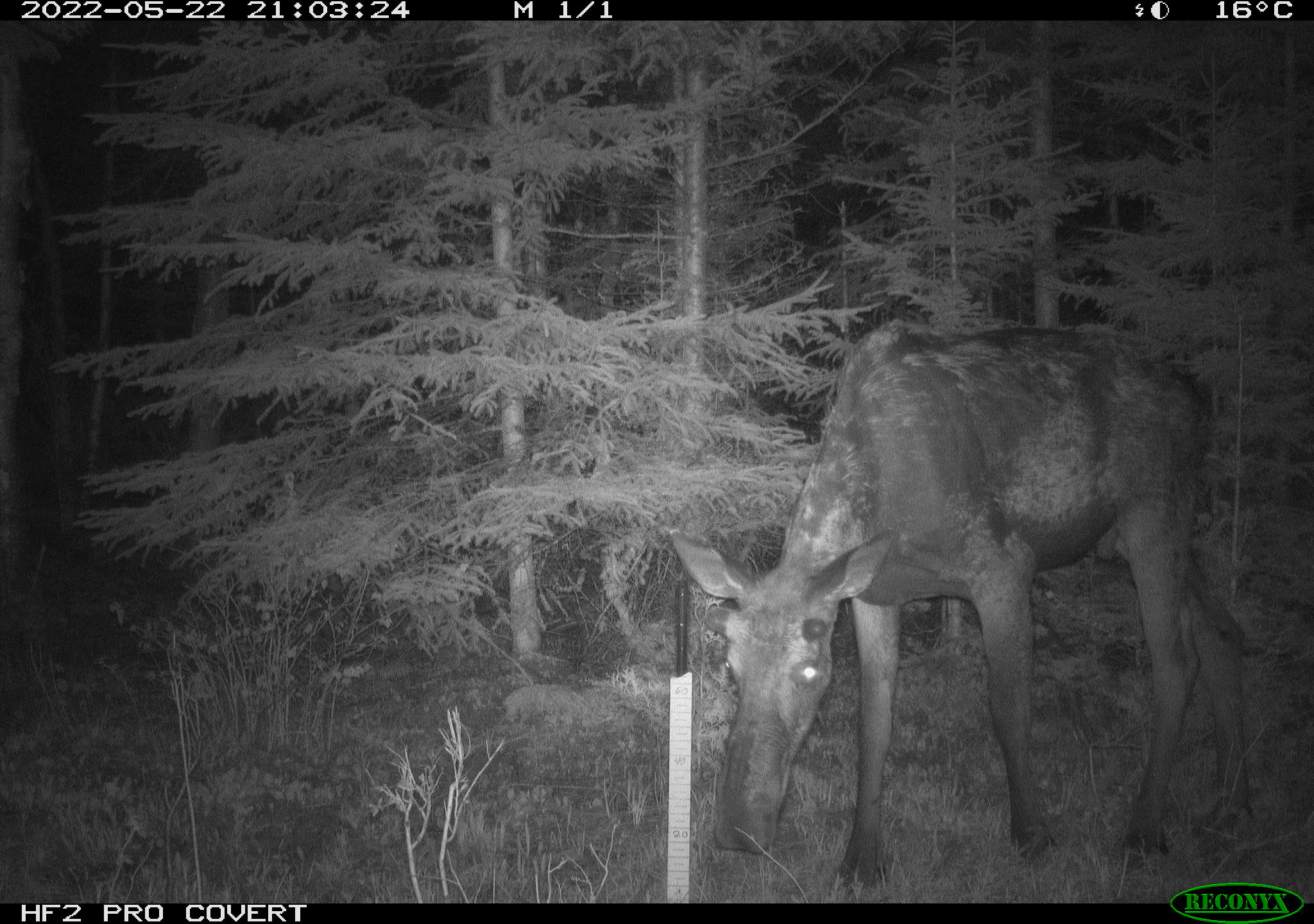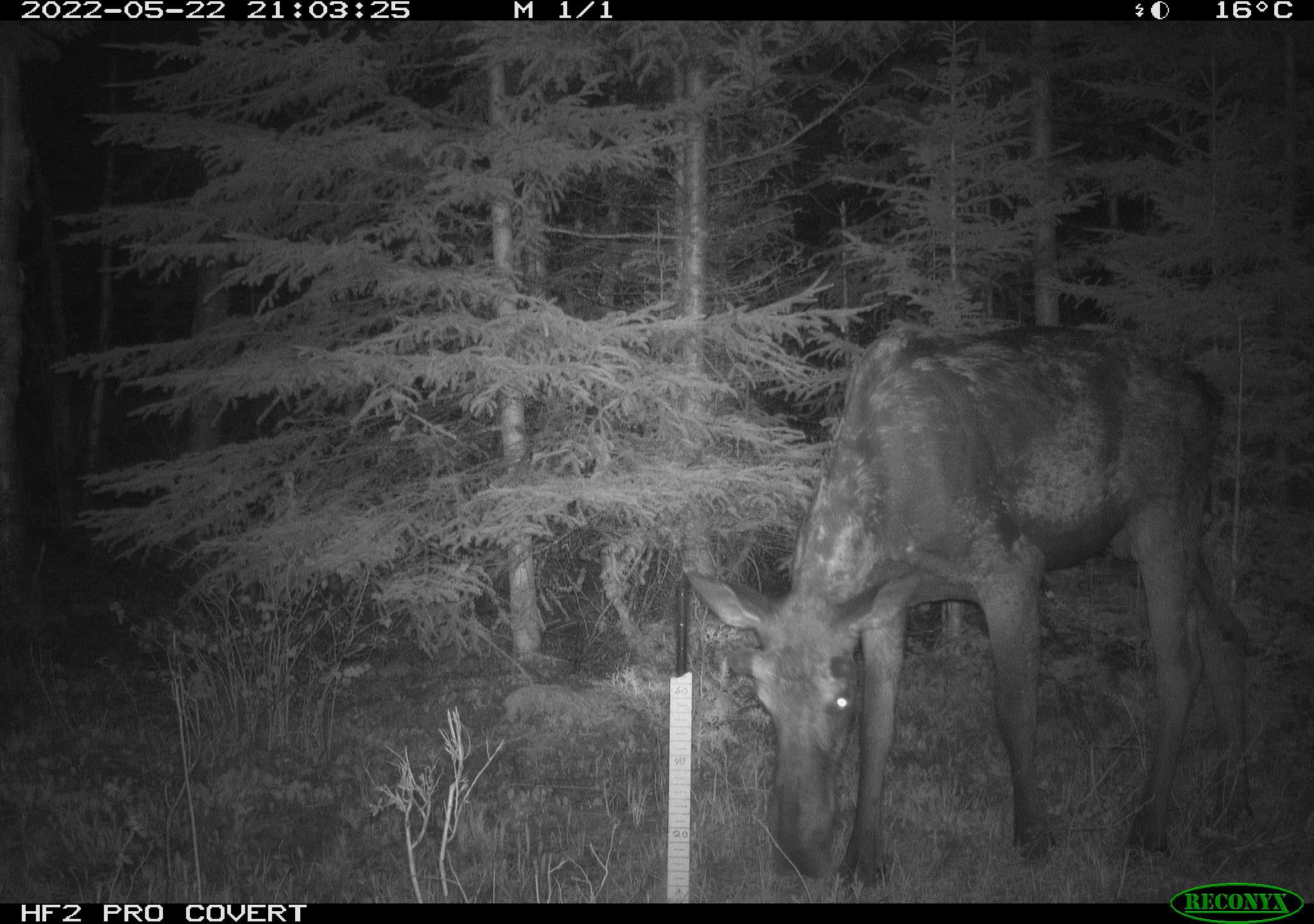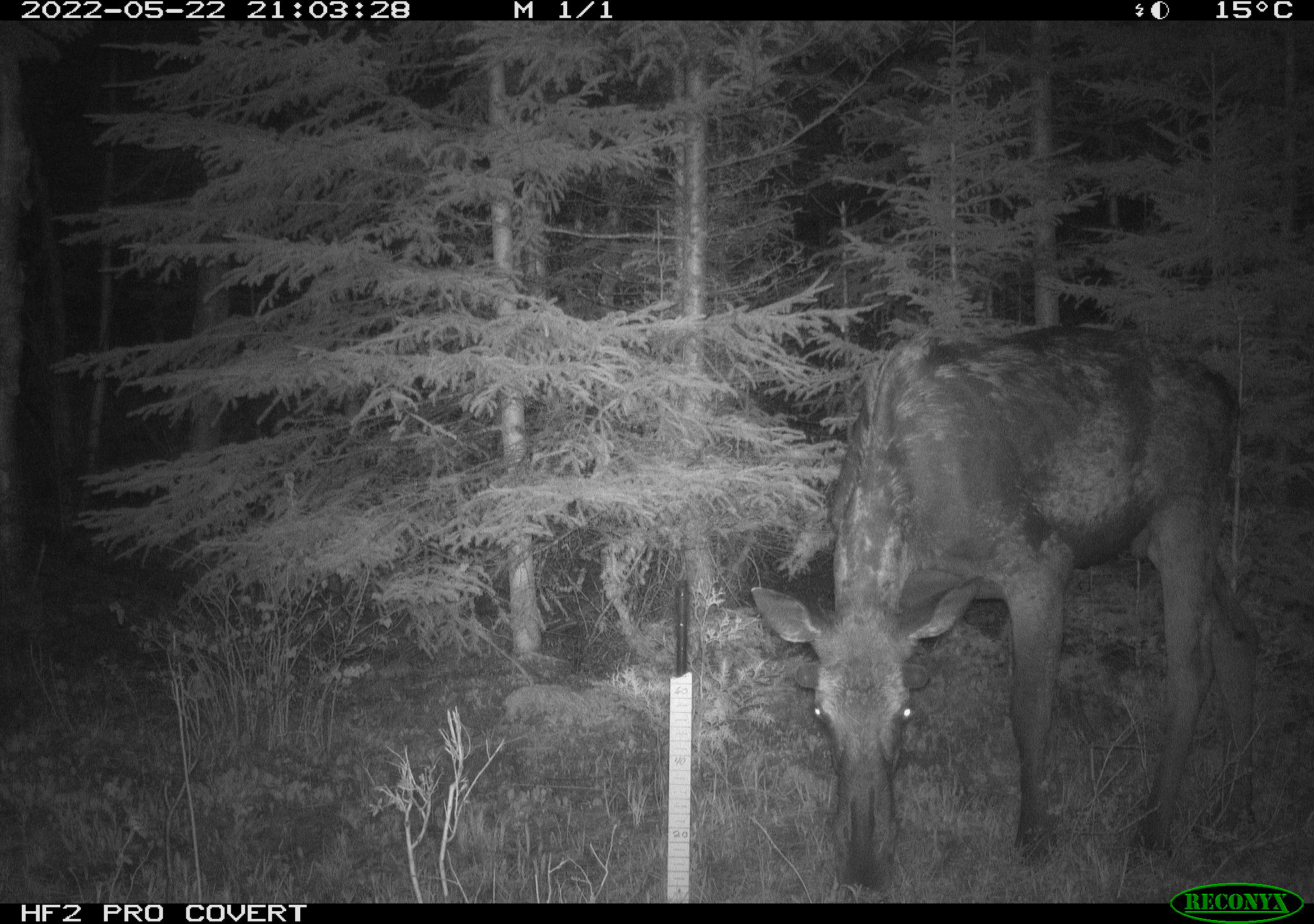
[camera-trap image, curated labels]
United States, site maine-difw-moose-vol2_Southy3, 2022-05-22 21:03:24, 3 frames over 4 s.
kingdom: Animalia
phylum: Chordata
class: Mammalia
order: Artiodactyla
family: Cervidae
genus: Alces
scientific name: Alces alces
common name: moose